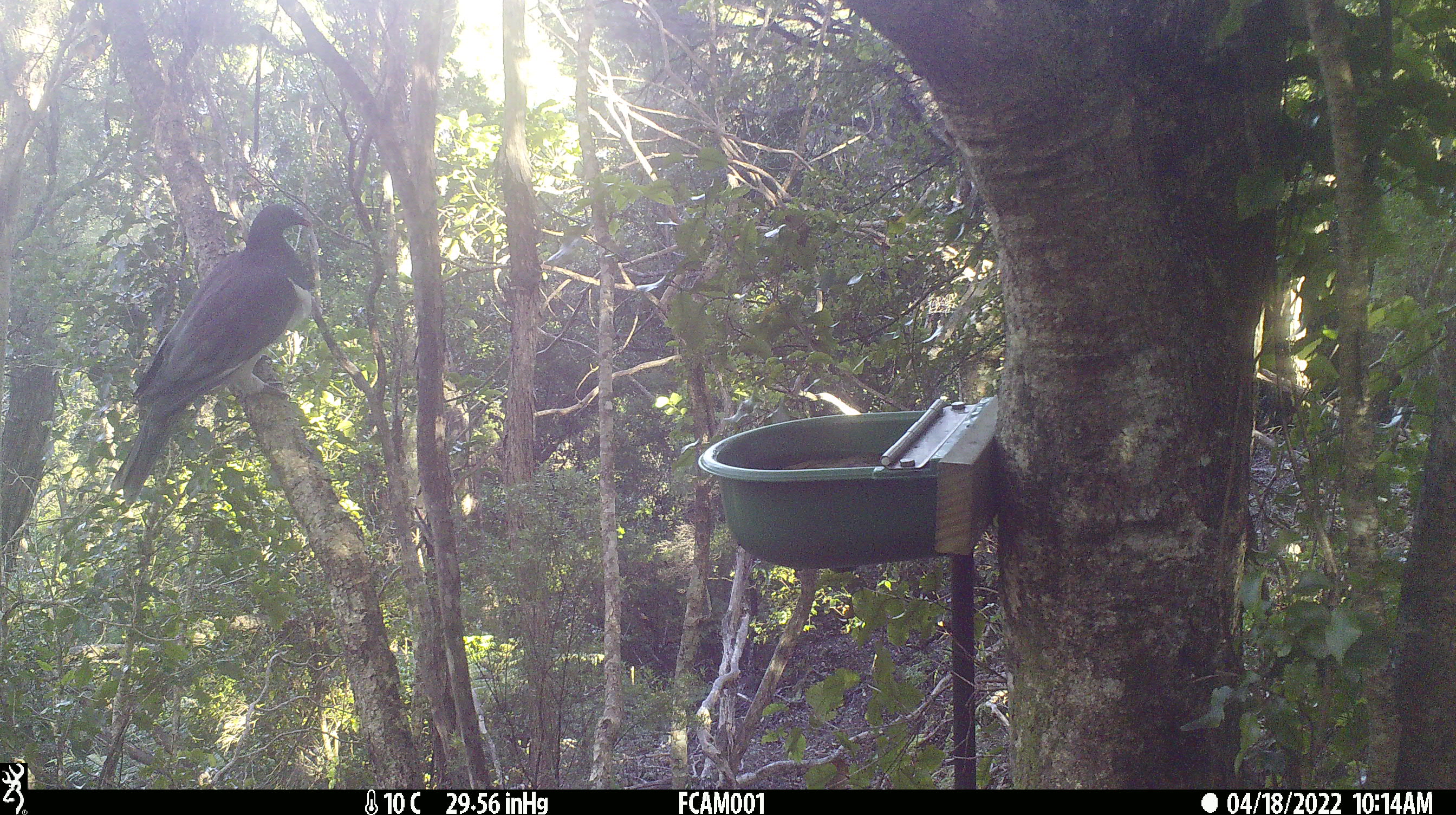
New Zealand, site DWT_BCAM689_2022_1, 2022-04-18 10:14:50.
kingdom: Animalia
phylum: Chordata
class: Aves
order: Columbiformes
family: Columbidae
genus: Hemiphaga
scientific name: Hemiphaga novaeseelandiae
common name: new zealand pigeon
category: kereru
Kereru (new zealand pigeon) (Hemiphaga novaeseelandiae).